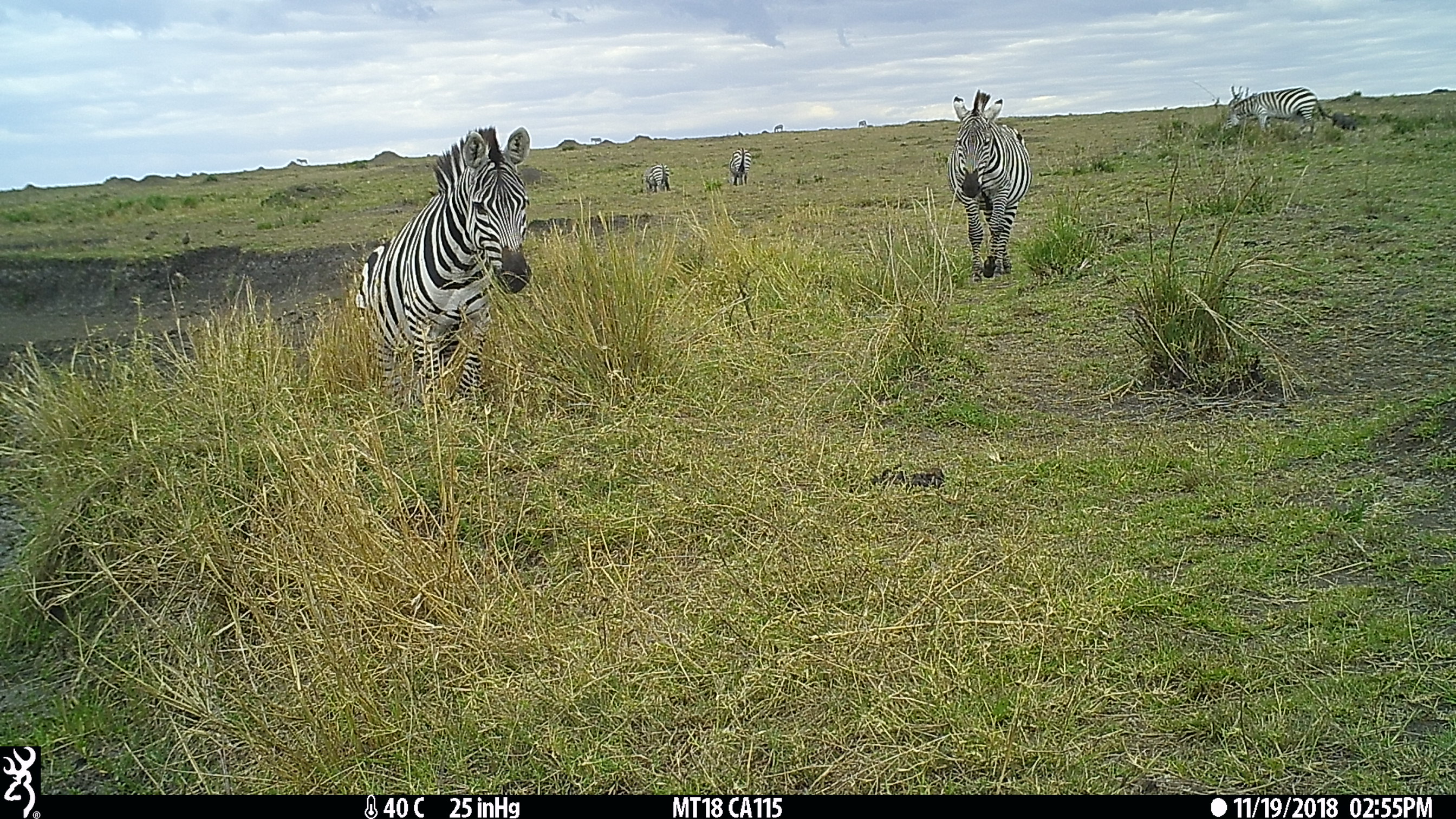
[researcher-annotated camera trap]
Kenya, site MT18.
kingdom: Animalia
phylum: Chordata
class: Mammalia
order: Perissodactyla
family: Equidae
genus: Equus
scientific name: Equus quagga burchellii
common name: burchell's zebra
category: zebra